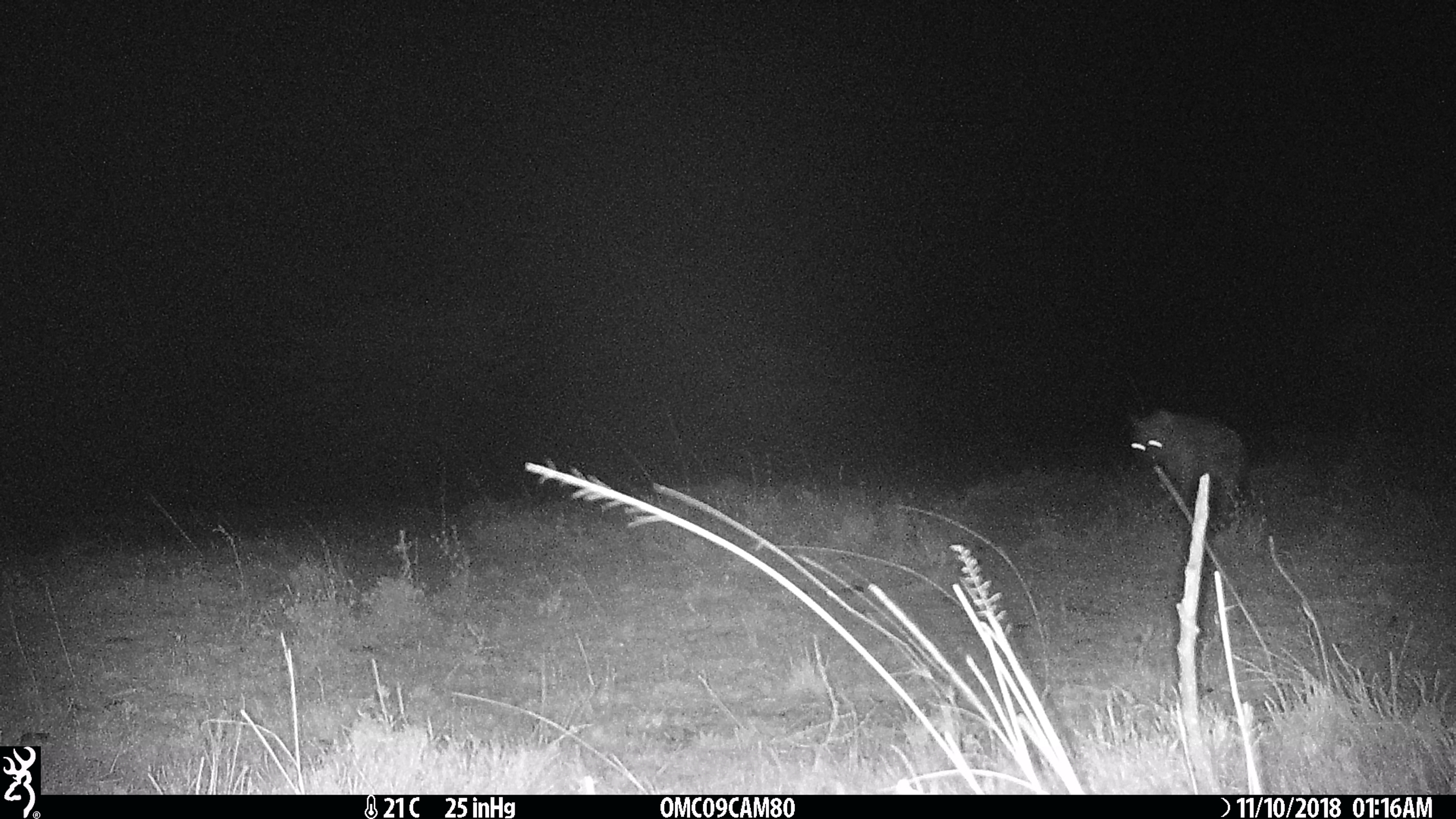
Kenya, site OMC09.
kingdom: Animalia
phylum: Chordata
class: Mammalia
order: Carnivora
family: Hyaenidae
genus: Crocuta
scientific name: Crocuta crocuta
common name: spotted hyena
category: hyena spotted